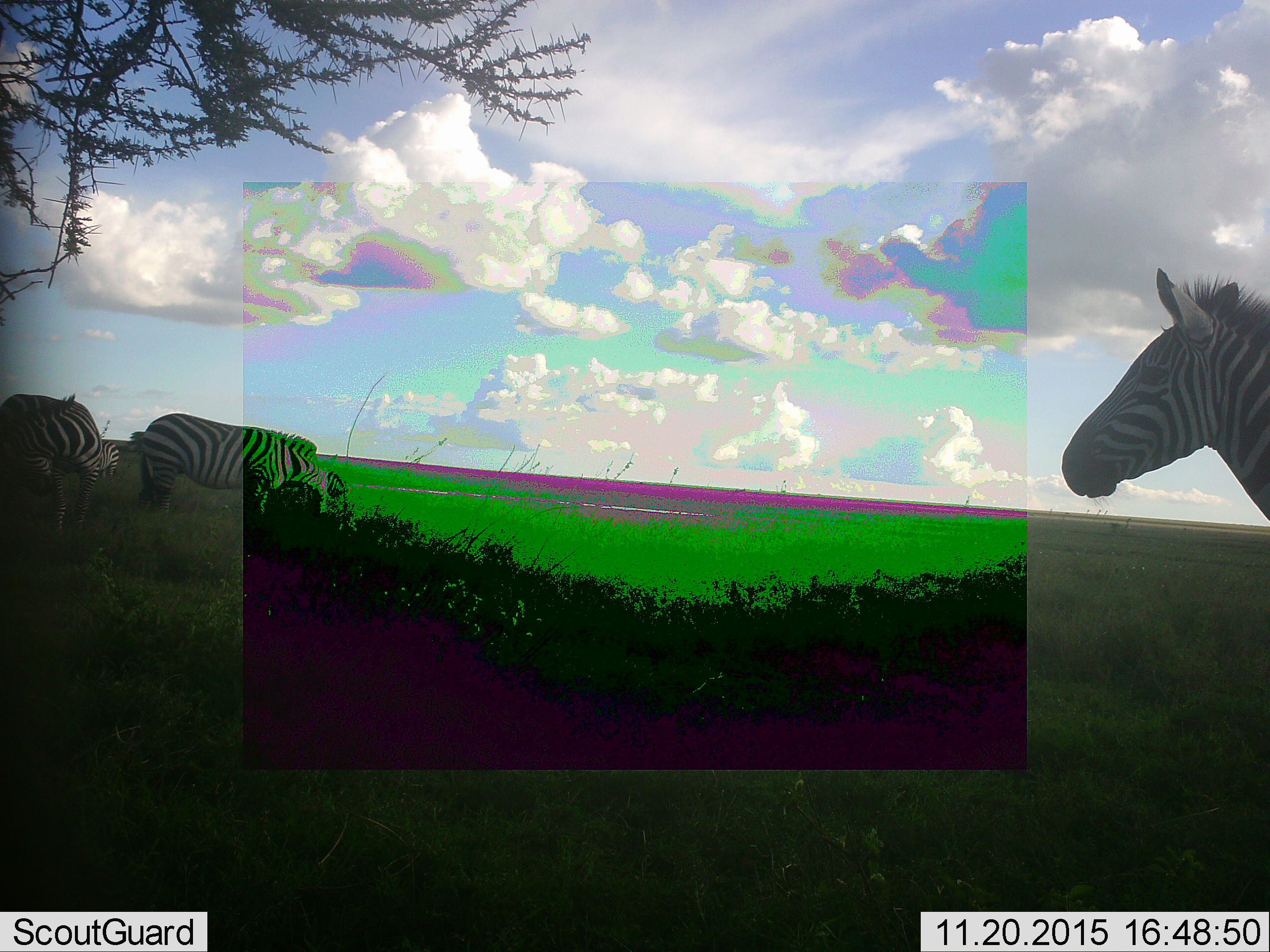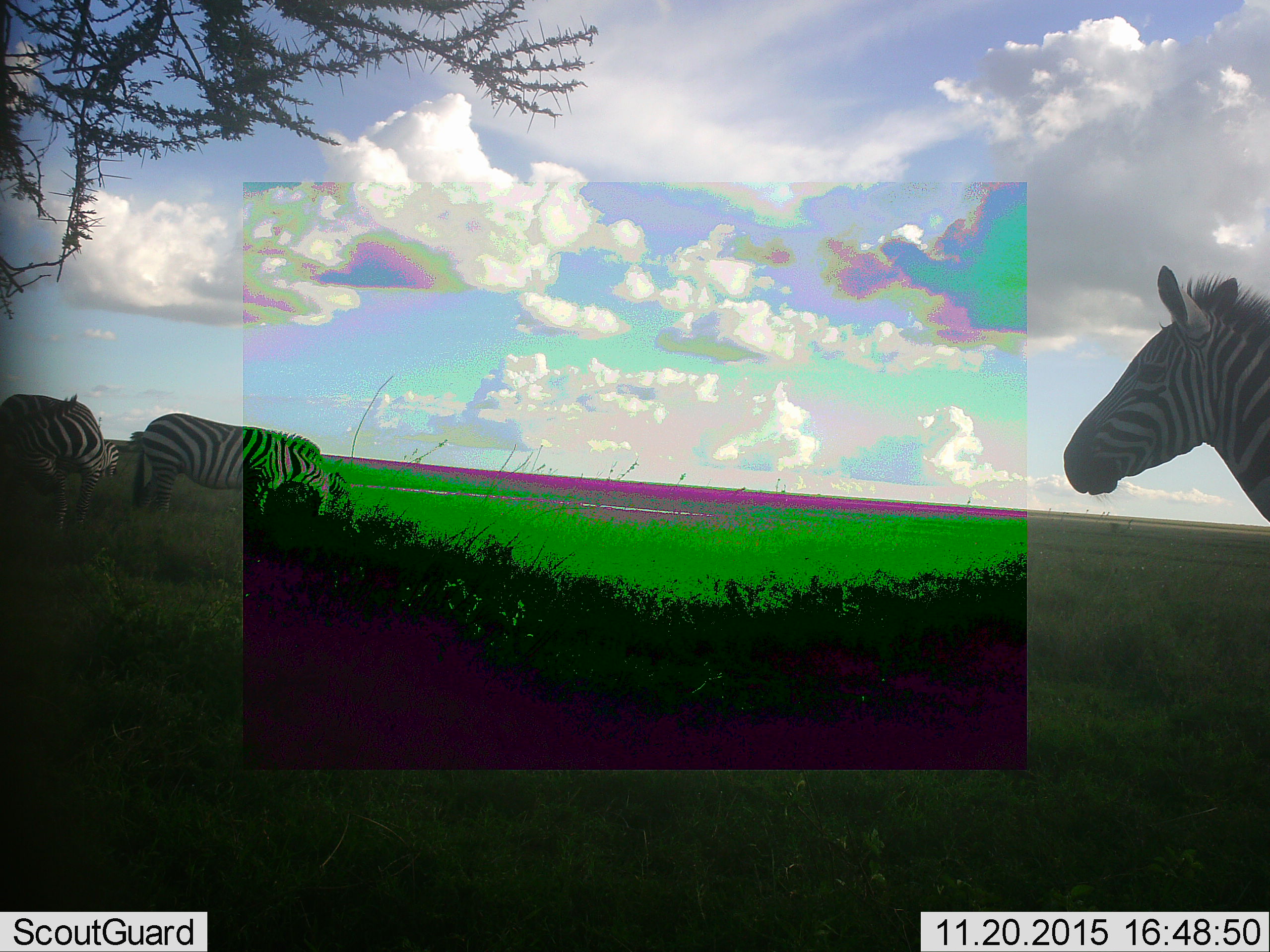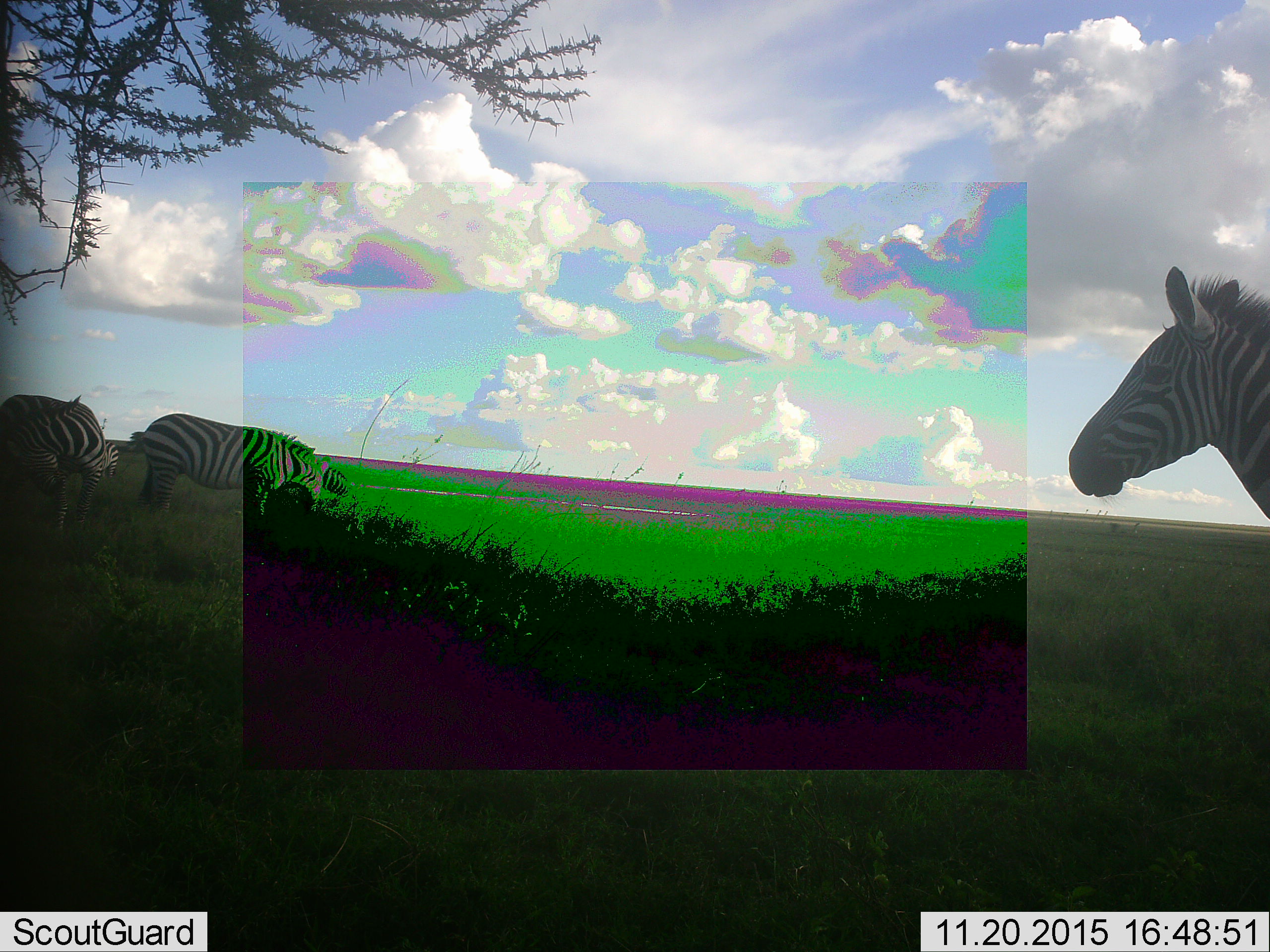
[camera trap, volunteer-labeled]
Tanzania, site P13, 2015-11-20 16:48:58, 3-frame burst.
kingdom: Animalia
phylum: Chordata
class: Mammalia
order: Perissodactyla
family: Equidae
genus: Equus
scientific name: Equus quagga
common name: plains zebra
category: zebra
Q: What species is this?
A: Zebra (plains zebra) (Equus quagga).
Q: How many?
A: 3.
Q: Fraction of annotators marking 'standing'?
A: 100%.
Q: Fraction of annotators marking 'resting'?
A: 11%.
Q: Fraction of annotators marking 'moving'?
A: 0%.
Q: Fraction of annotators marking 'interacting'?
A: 0%.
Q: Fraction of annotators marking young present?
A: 0%.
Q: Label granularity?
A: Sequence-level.